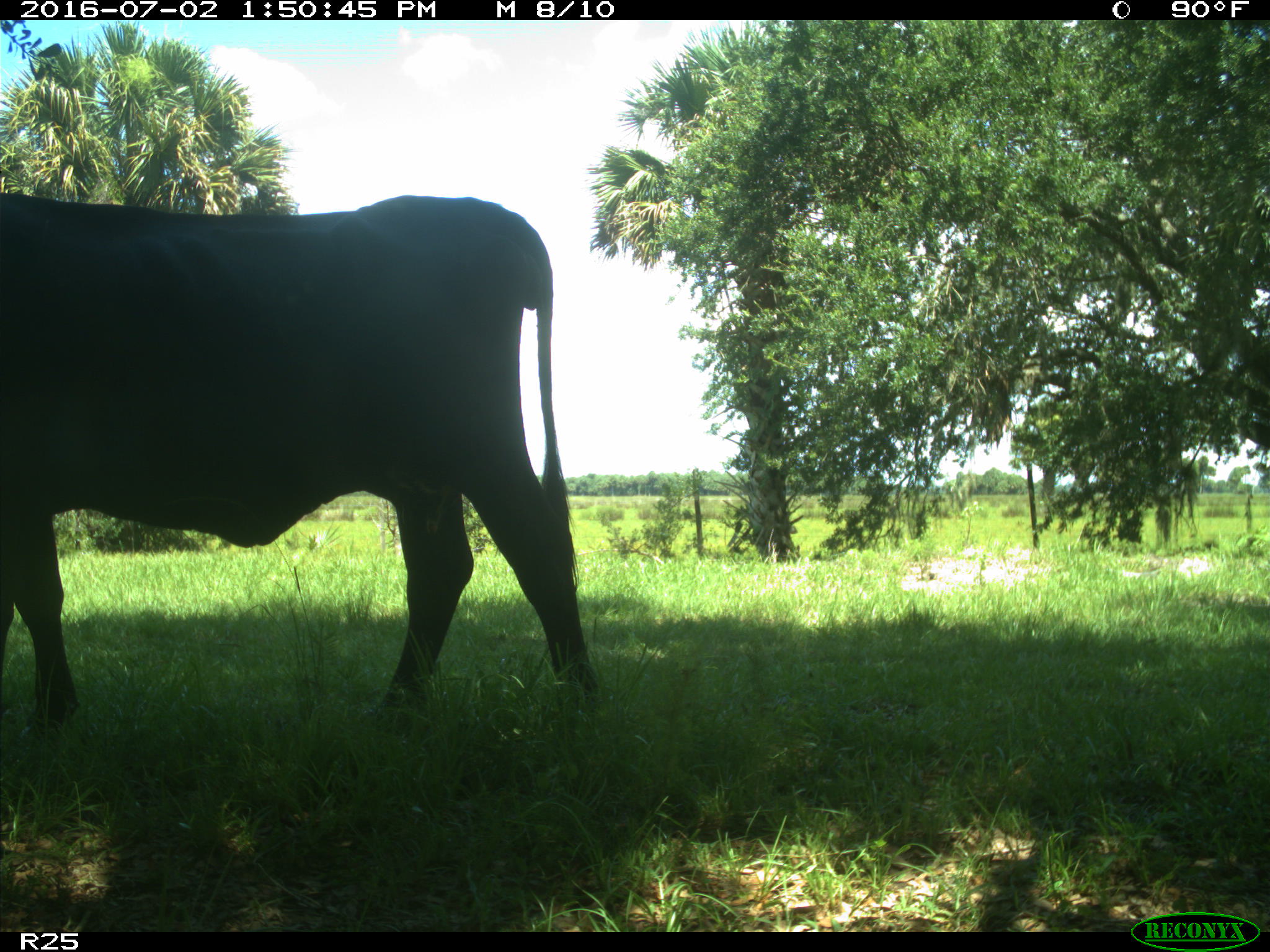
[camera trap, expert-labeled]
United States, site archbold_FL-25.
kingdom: Animalia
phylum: Chordata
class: Mammalia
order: Artiodactyla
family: Bovidae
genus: Bos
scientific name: Bos taurus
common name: domestic cow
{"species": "Bos taurus (domestic cow)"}